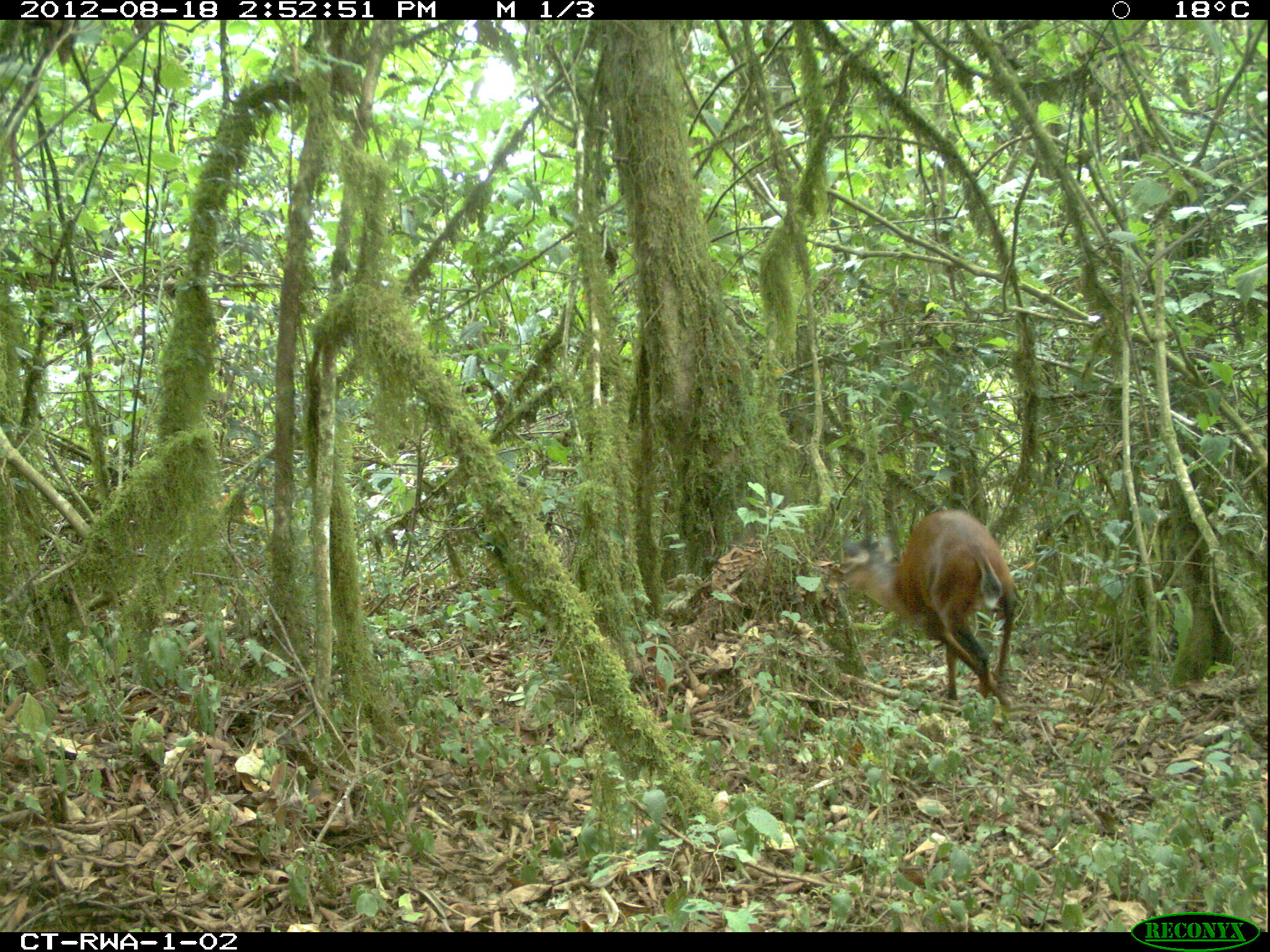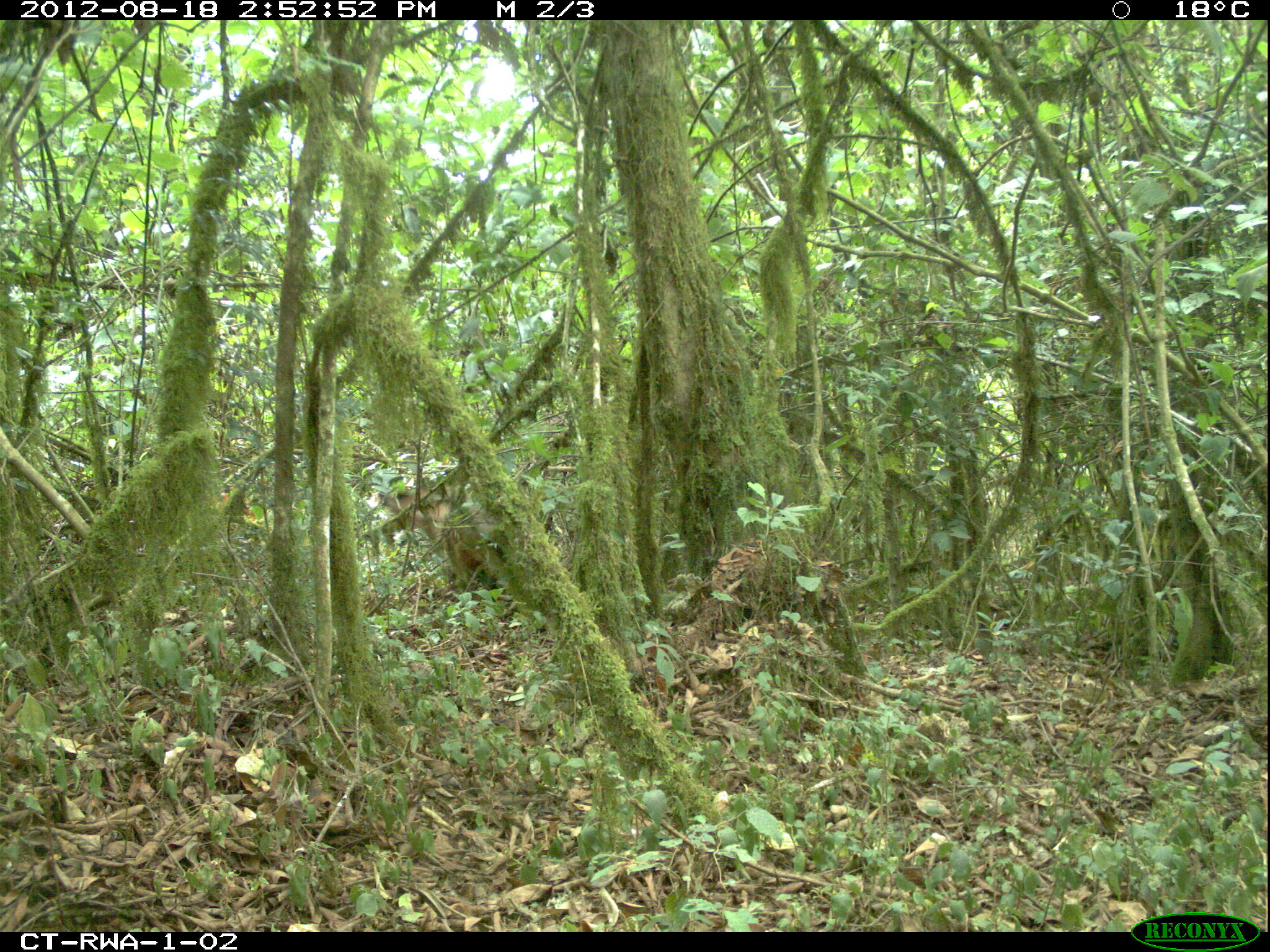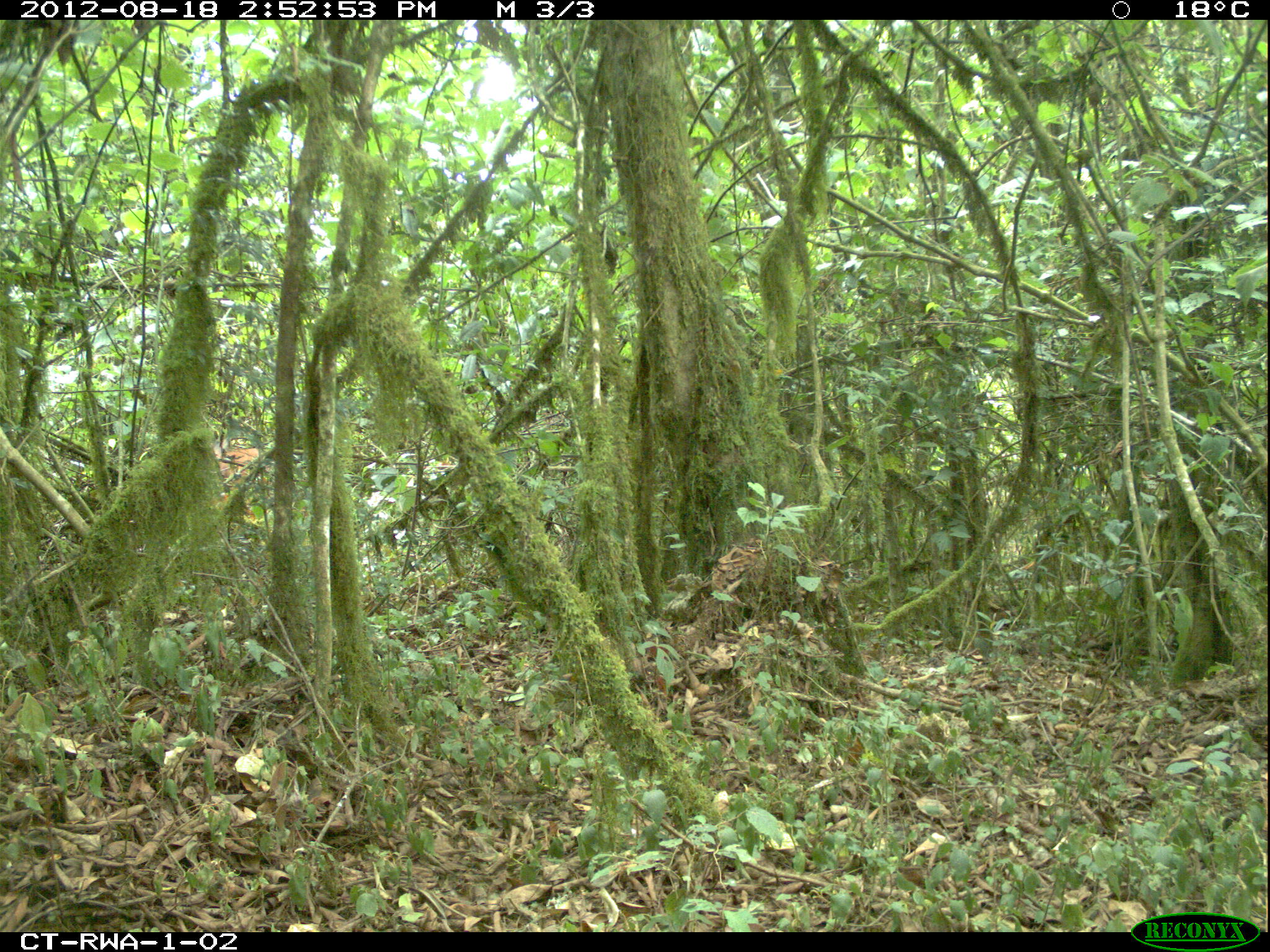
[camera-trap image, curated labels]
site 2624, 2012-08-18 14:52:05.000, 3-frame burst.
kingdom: Animalia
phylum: Chordata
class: Mammalia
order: Artiodactyla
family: Bovidae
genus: Cephalophus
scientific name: Cephalophus nigrifrons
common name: black-fronted duiker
Cephalophus nigrifrons (black-fronted duiker), count 1.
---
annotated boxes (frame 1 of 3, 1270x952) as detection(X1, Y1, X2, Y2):
cephalophus nigrifrons: detection(840, 507, 1019, 710)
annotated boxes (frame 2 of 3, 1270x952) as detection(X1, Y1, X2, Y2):
cephalophus nigrifrons: detection(377, 484, 529, 601)